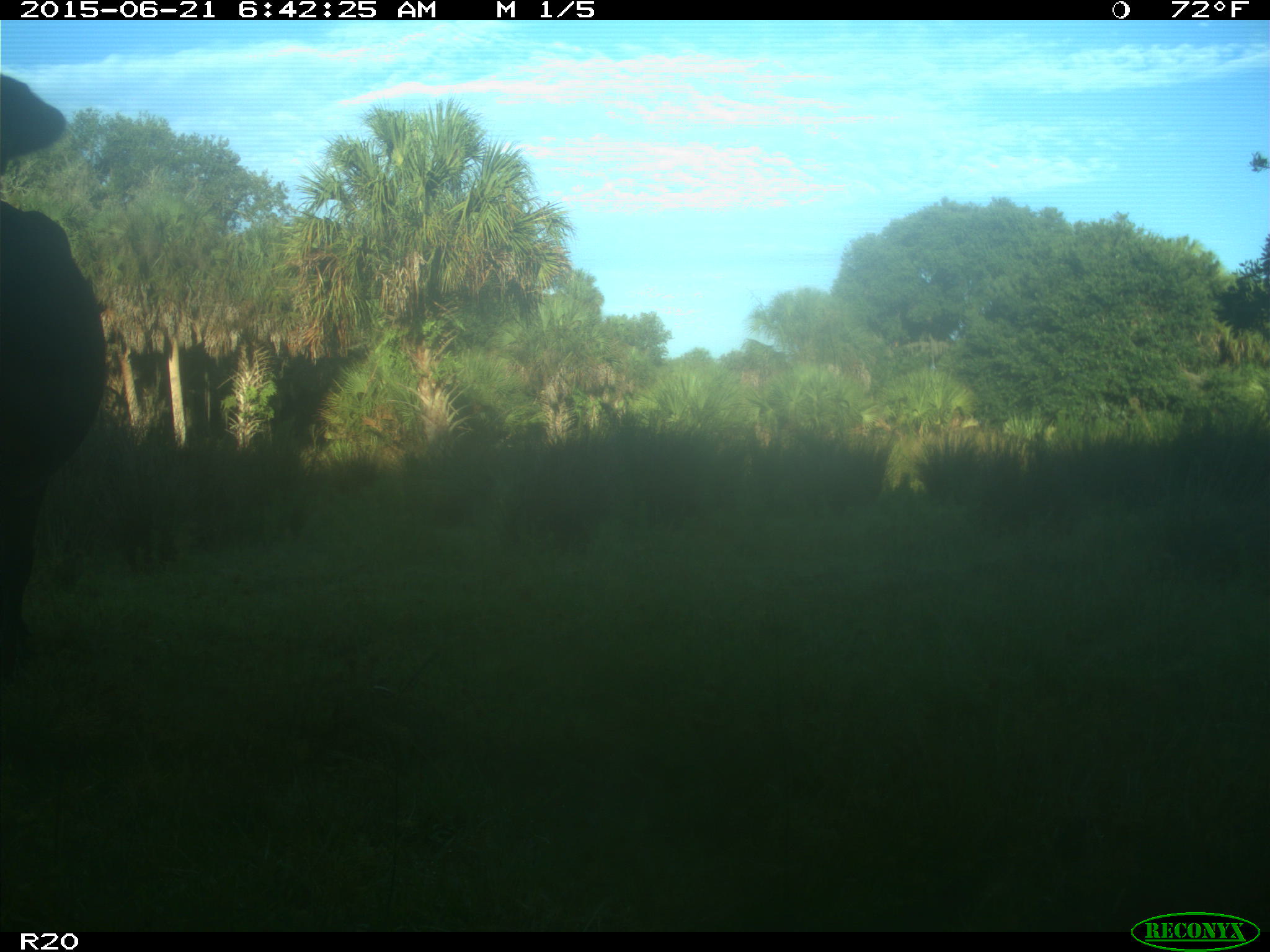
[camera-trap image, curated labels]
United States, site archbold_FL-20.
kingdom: Animalia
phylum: Chordata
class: Mammalia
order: Artiodactyla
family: Bovidae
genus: Bos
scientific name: Bos taurus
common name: domestic cow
Bos taurus (domestic cow).